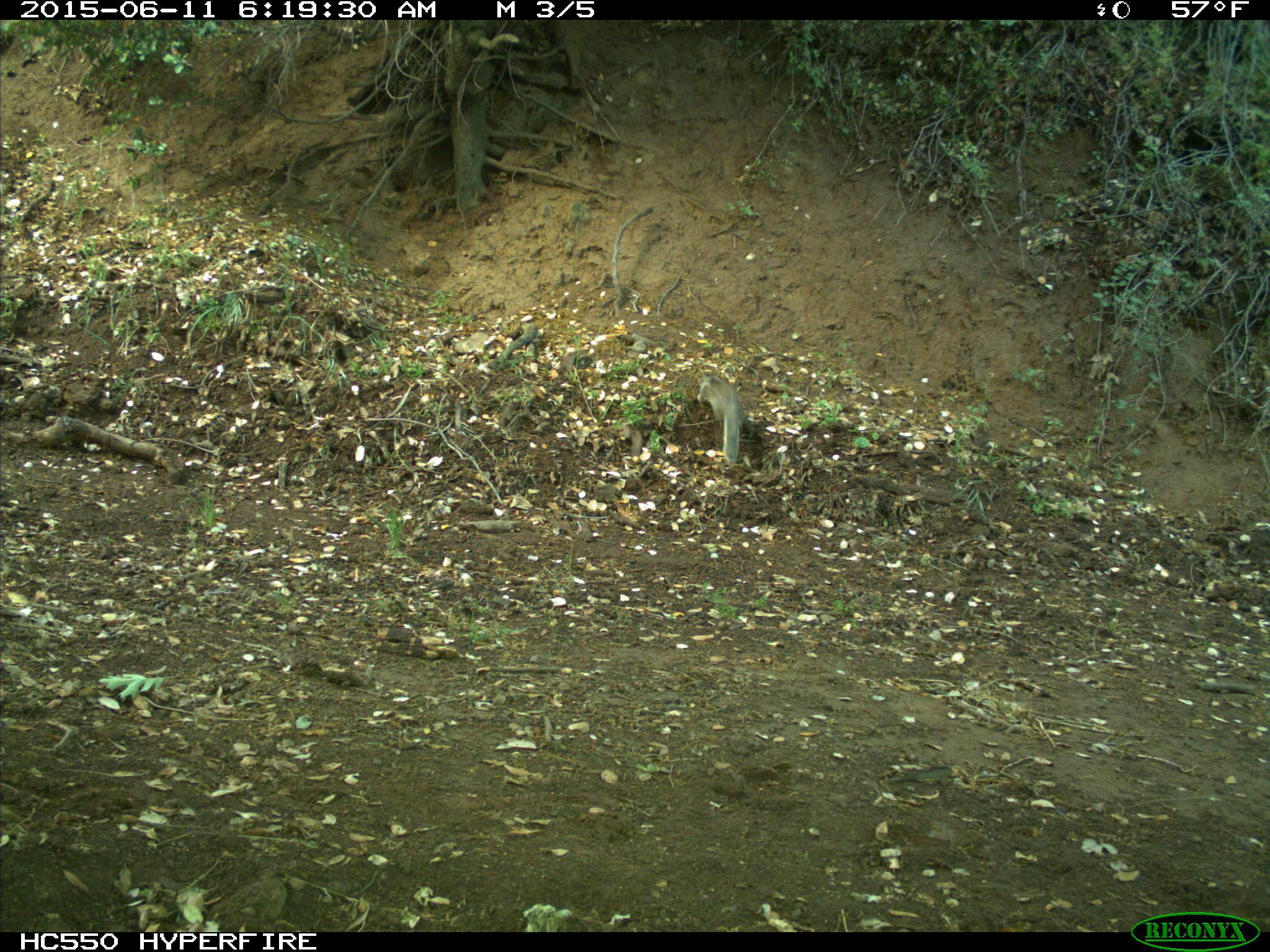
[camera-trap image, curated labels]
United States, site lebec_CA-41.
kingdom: Animalia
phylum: Chordata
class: Mammalia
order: Rodentia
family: Sciuridae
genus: Otospermophilus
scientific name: Otospermophilus beecheyi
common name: california ground squirrel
Otospermophilus beecheyi (california ground squirrel).